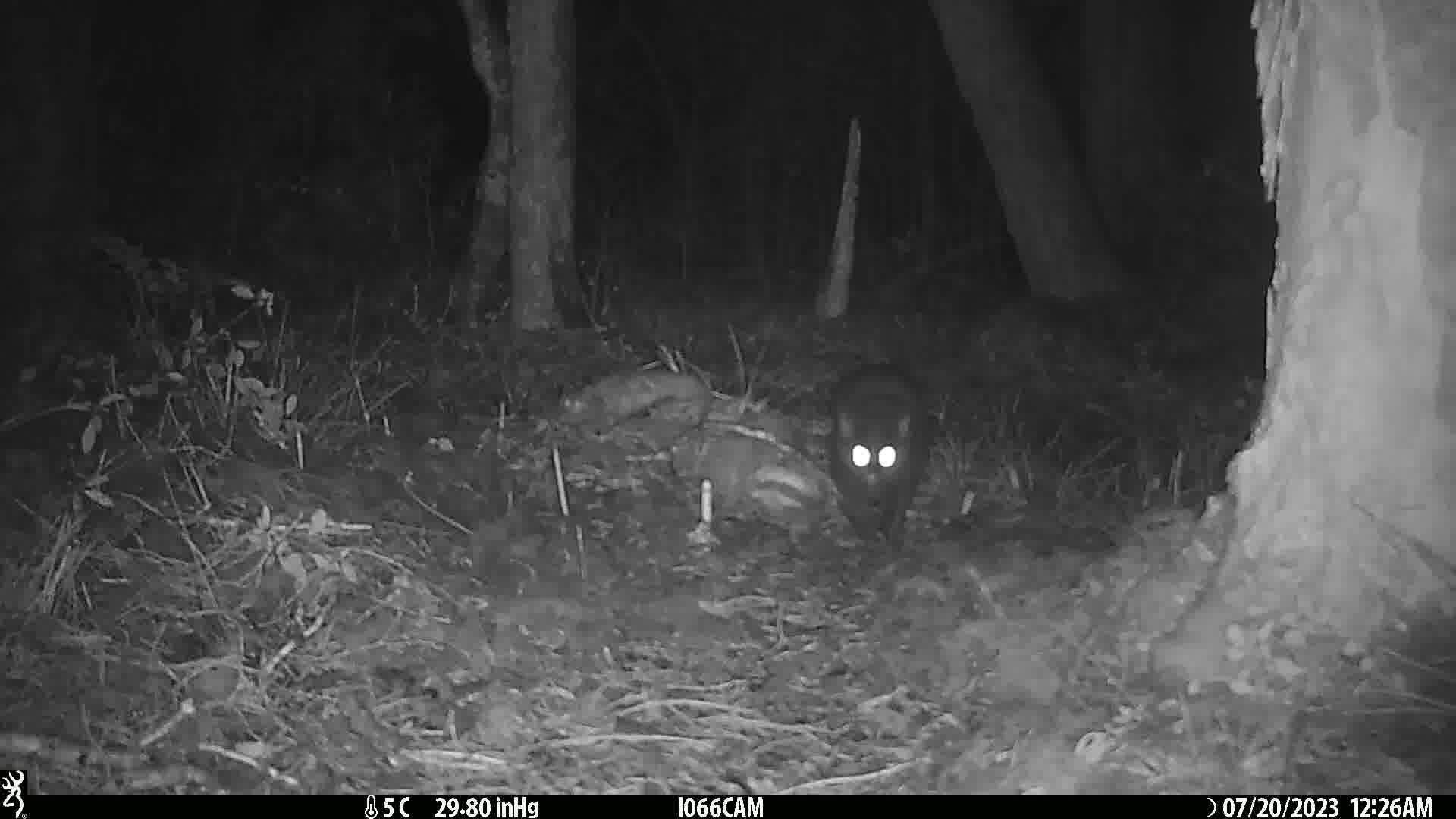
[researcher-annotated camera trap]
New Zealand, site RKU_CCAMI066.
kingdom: Animalia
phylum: Chordata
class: Mammalia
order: Carnivora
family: Felidae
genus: Felis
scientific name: Felis catus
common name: domestic cat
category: cat